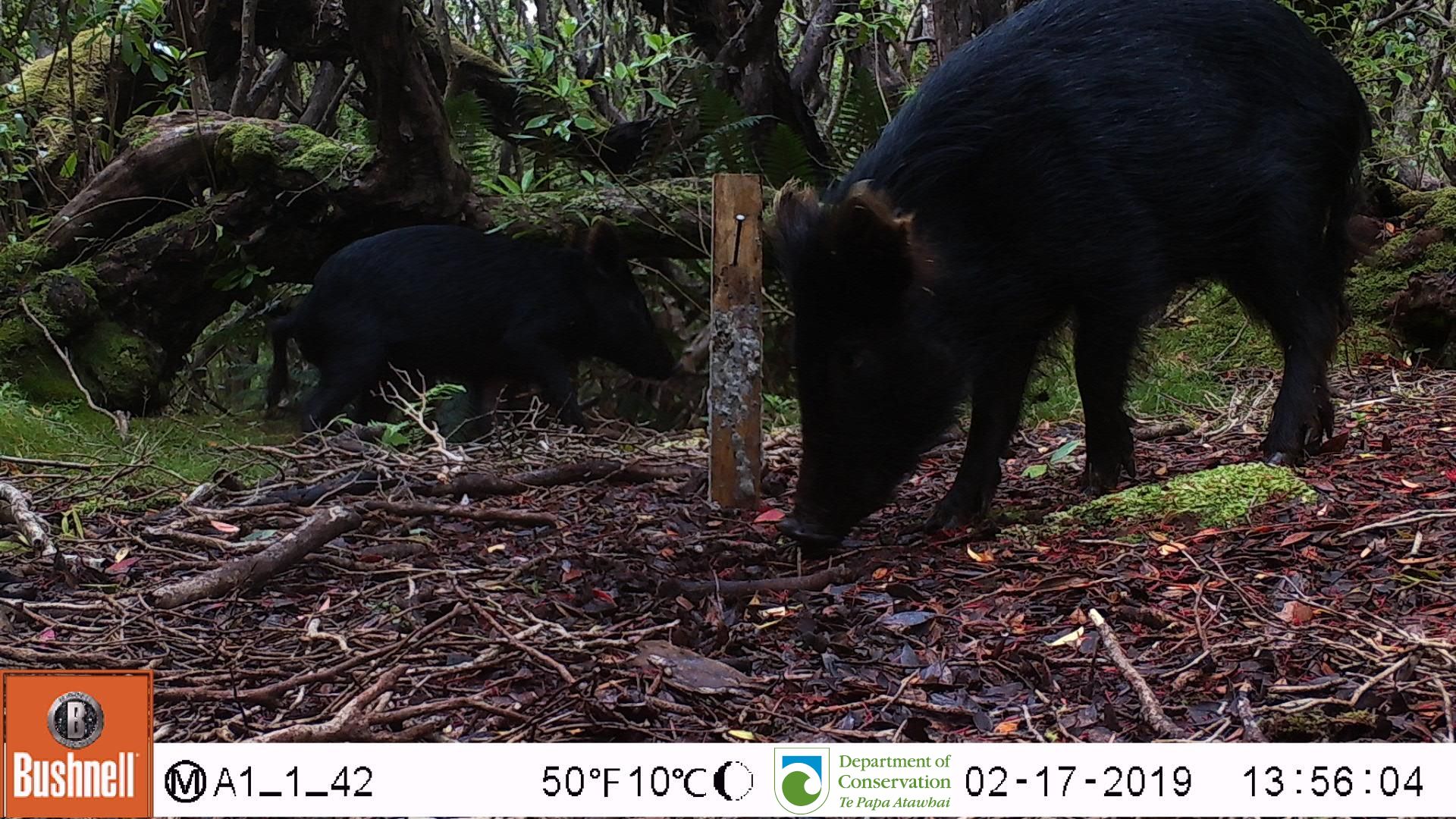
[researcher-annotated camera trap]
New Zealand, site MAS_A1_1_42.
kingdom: Animalia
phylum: Chordata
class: Mammalia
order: Artiodactyla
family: Suidae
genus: Sus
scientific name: Sus scrofa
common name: pig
Pig (Sus scrofa).